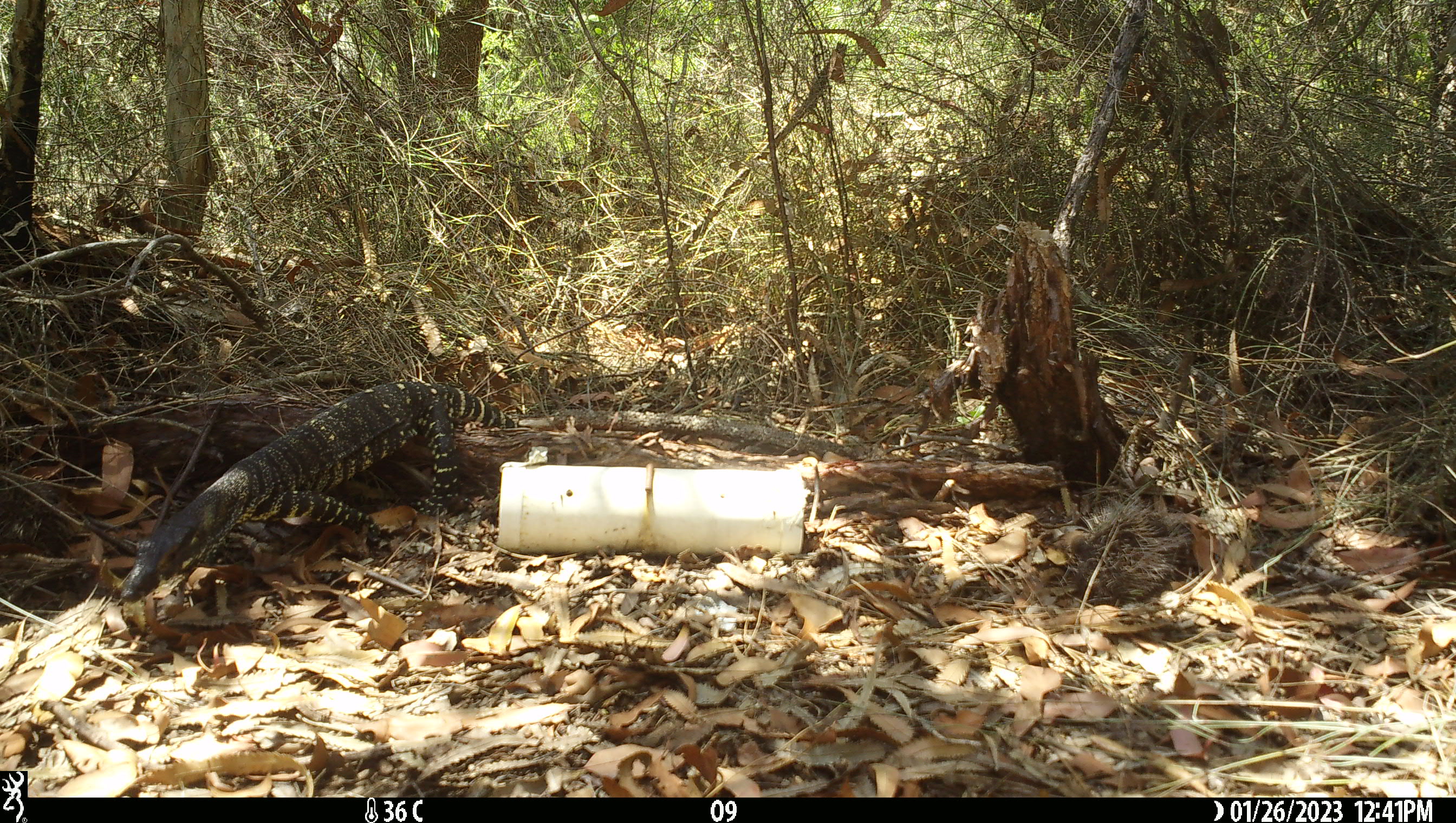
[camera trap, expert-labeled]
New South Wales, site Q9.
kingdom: Animalia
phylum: Chordata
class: Reptilia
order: Squamata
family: Varanidae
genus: Varanus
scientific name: Varanus varius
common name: lace monitor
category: goanna